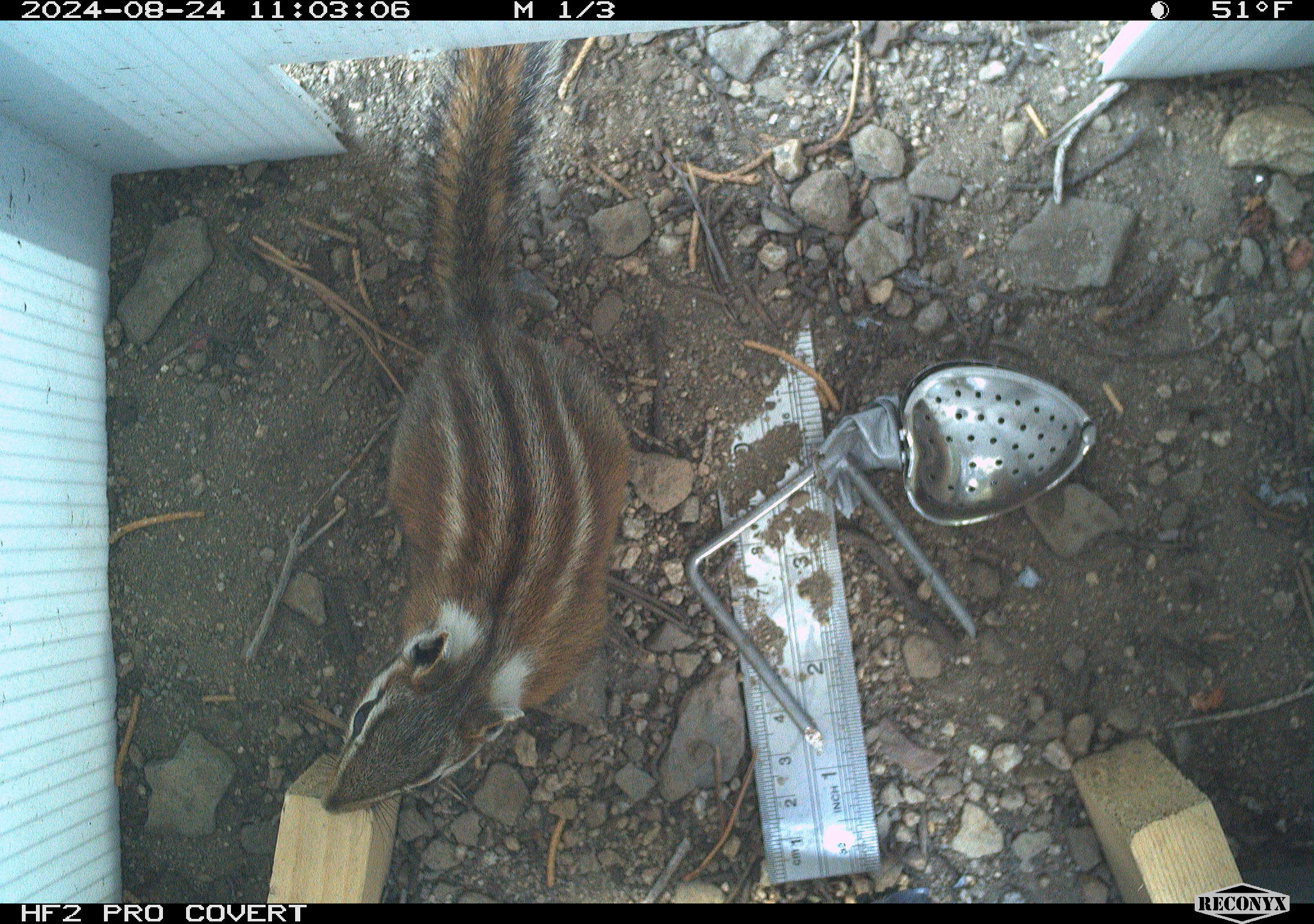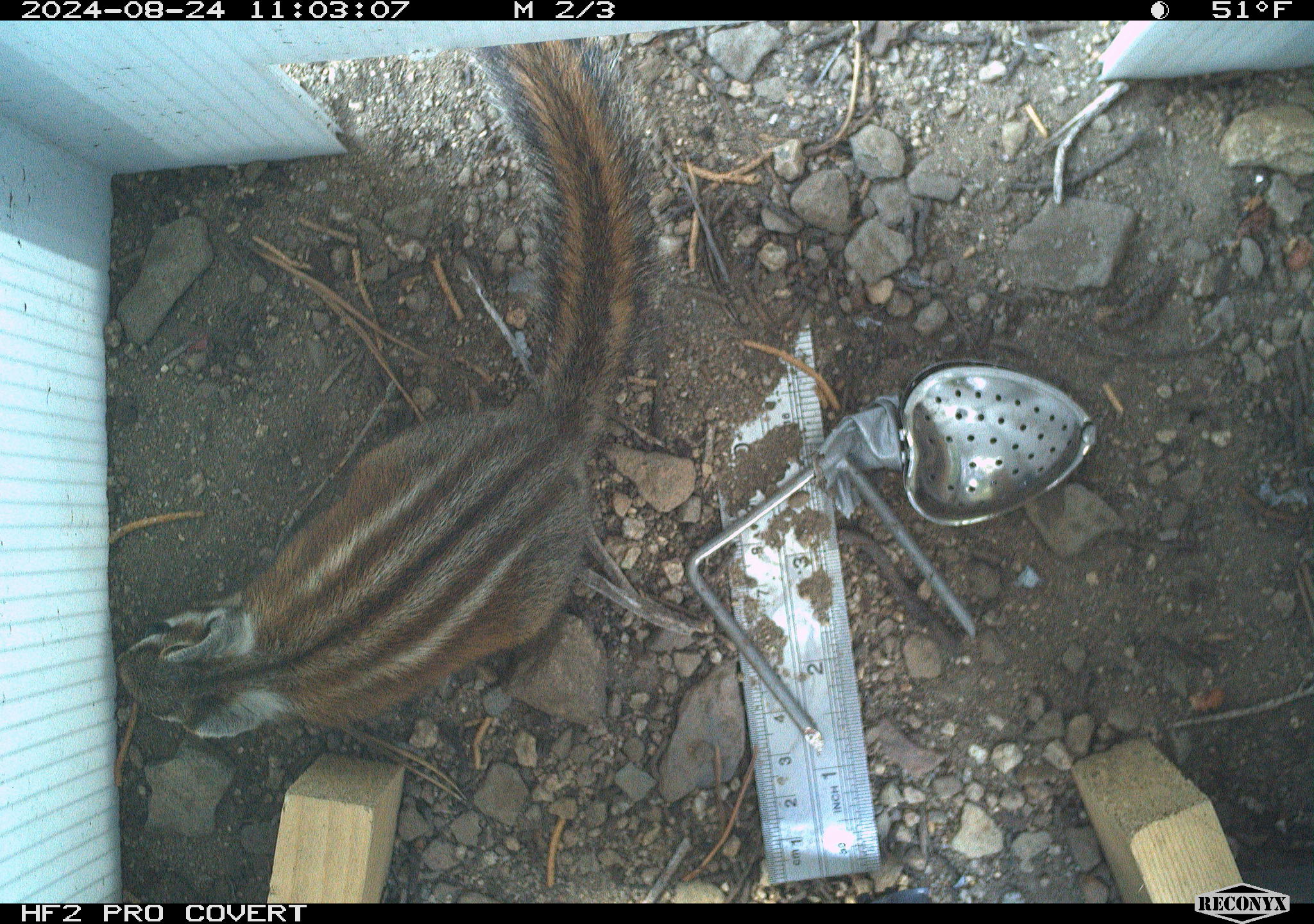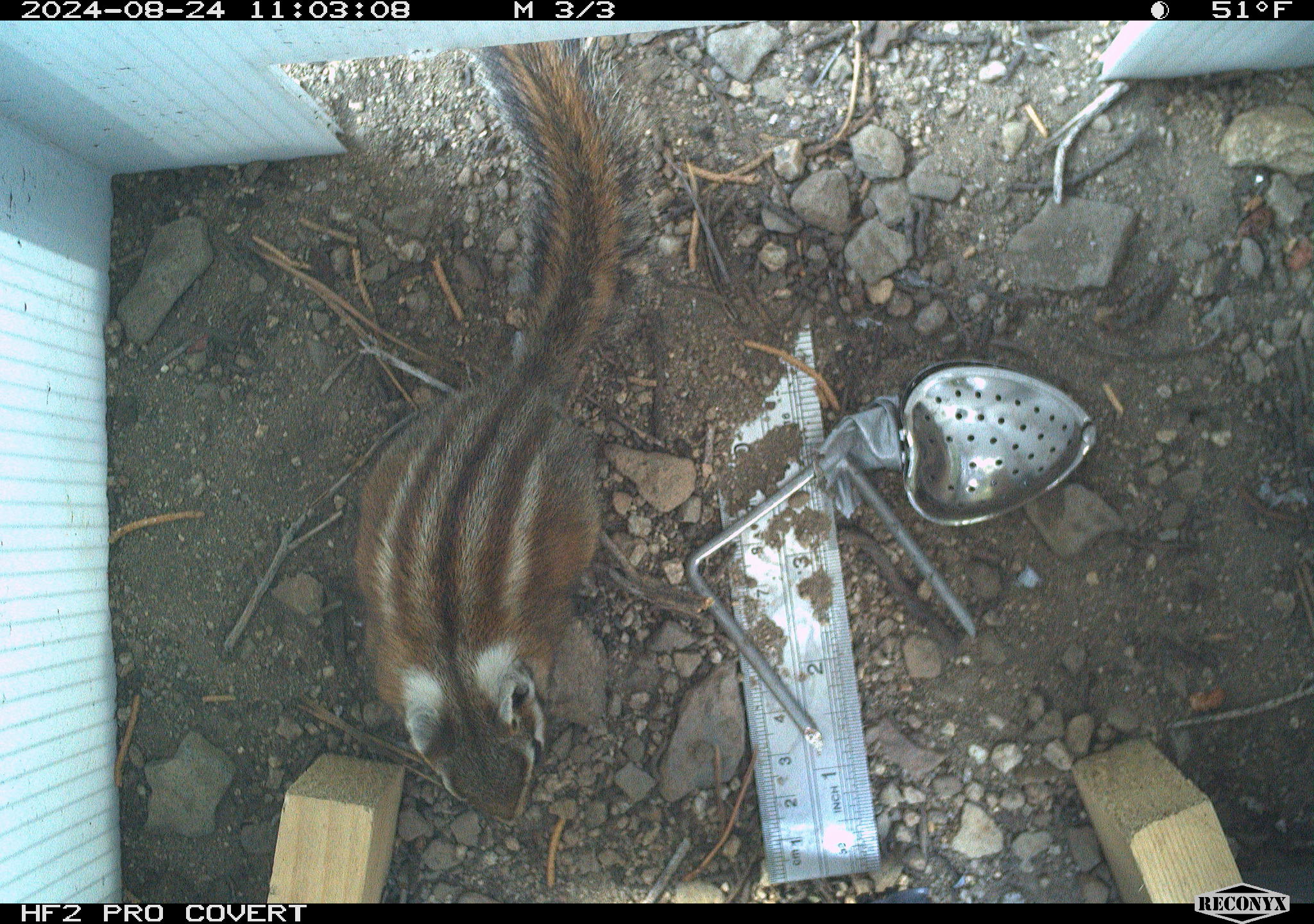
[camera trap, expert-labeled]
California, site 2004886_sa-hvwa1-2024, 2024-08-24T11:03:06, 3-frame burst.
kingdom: Animalia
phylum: Chordata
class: Mammalia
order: Rodentia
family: Sciuridae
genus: Neotamias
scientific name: Neotamias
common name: western chipmunks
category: neotamias species